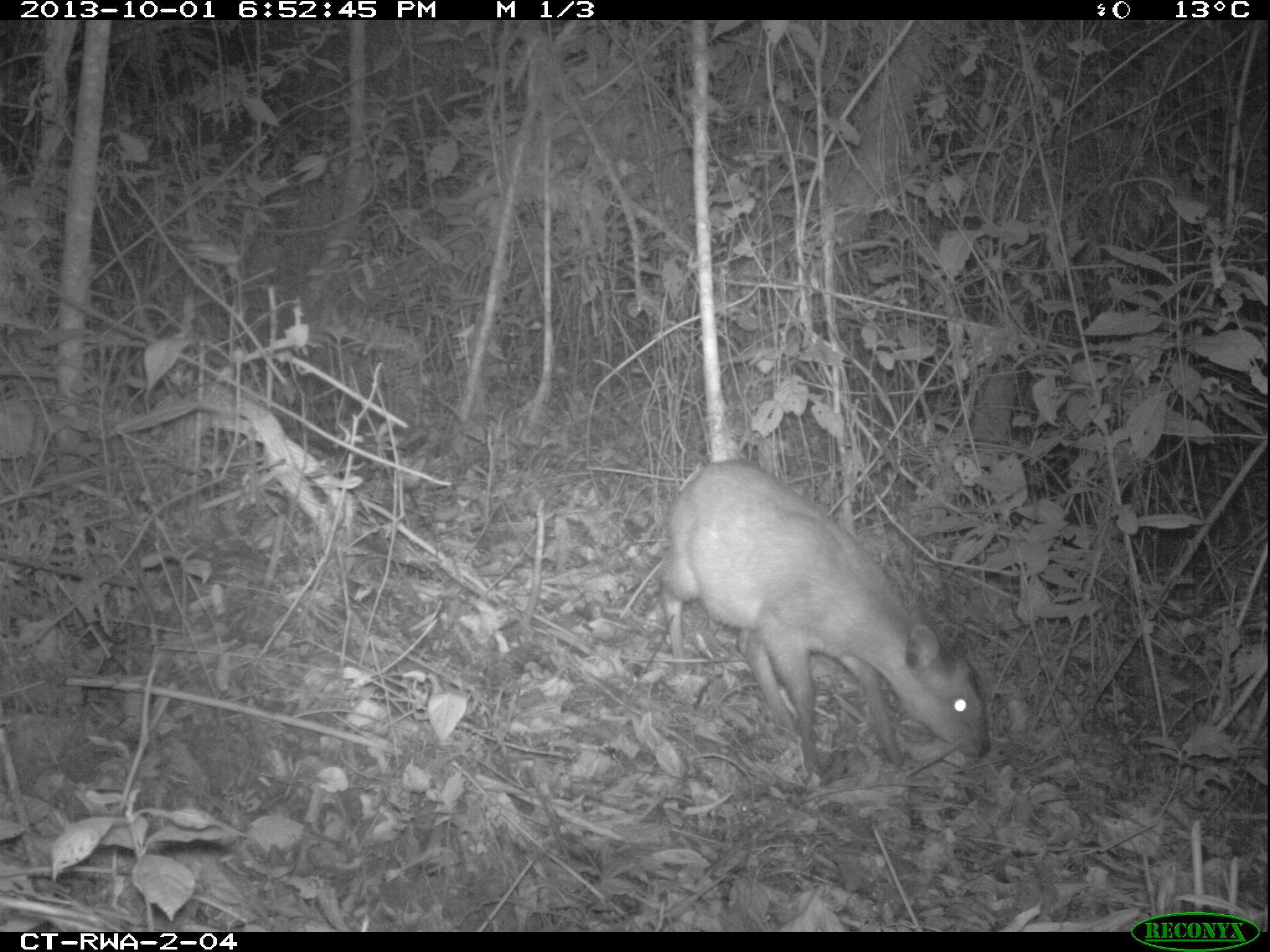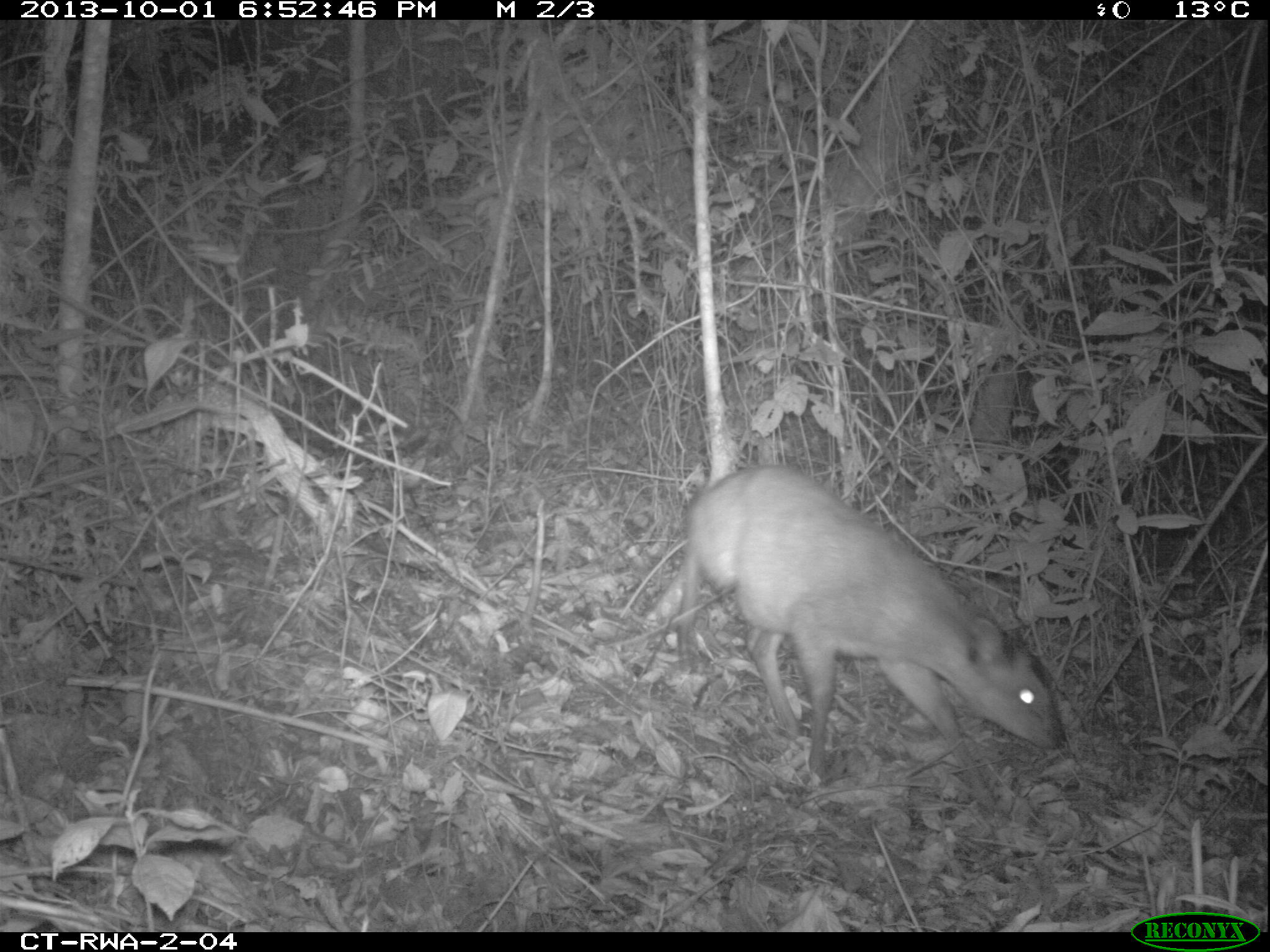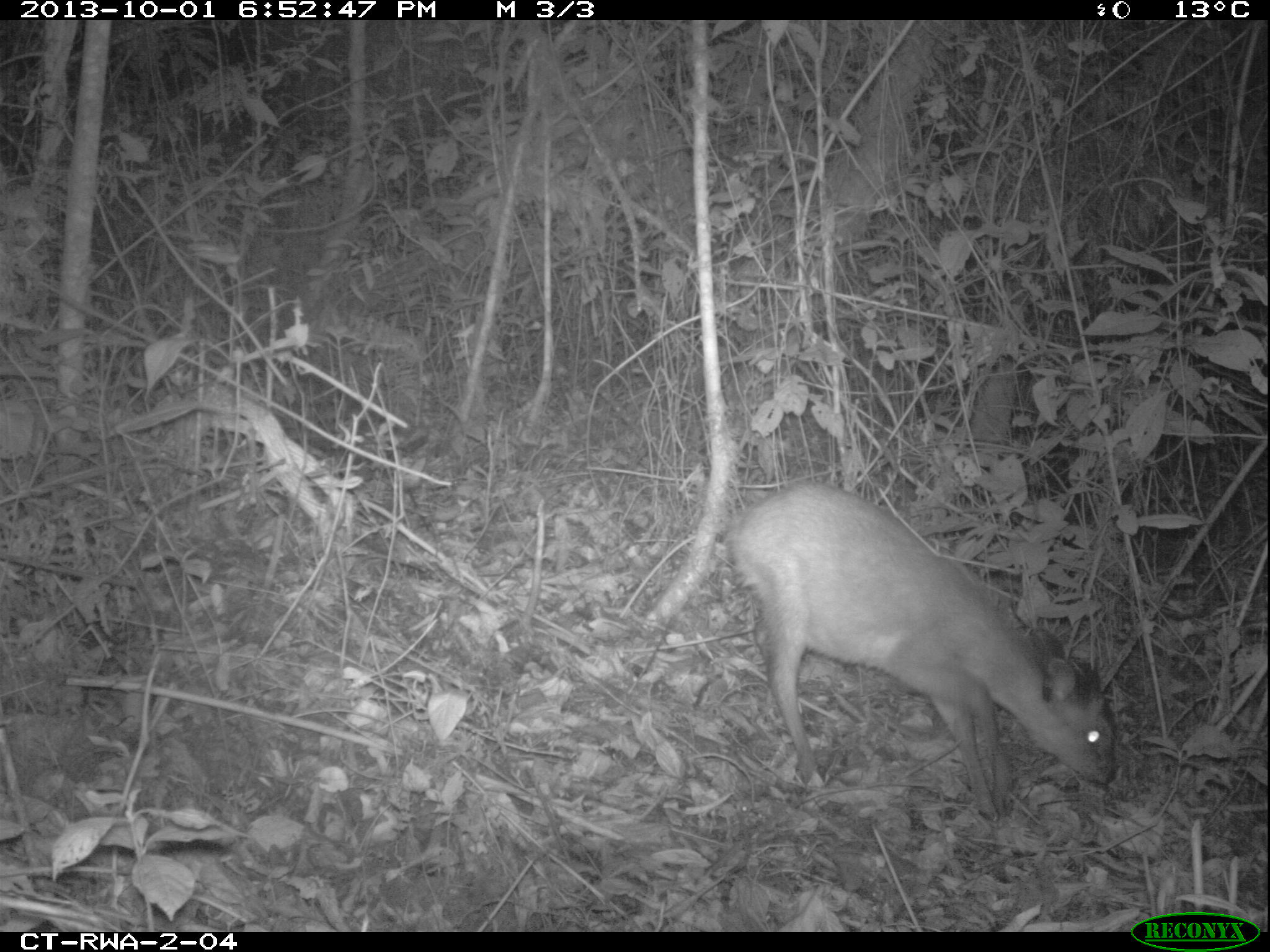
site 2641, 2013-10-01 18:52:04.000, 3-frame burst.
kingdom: Animalia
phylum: Chordata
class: Mammalia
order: Artiodactyla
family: Bovidae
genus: Cephalophus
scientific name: Cephalophus nigrifrons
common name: black-fronted duiker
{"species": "Cephalophus nigrifrons (black-fronted duiker)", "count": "1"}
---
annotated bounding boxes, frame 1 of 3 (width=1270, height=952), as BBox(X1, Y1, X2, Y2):
cephalophus nigrifrons: BBox(636, 446, 995, 793)